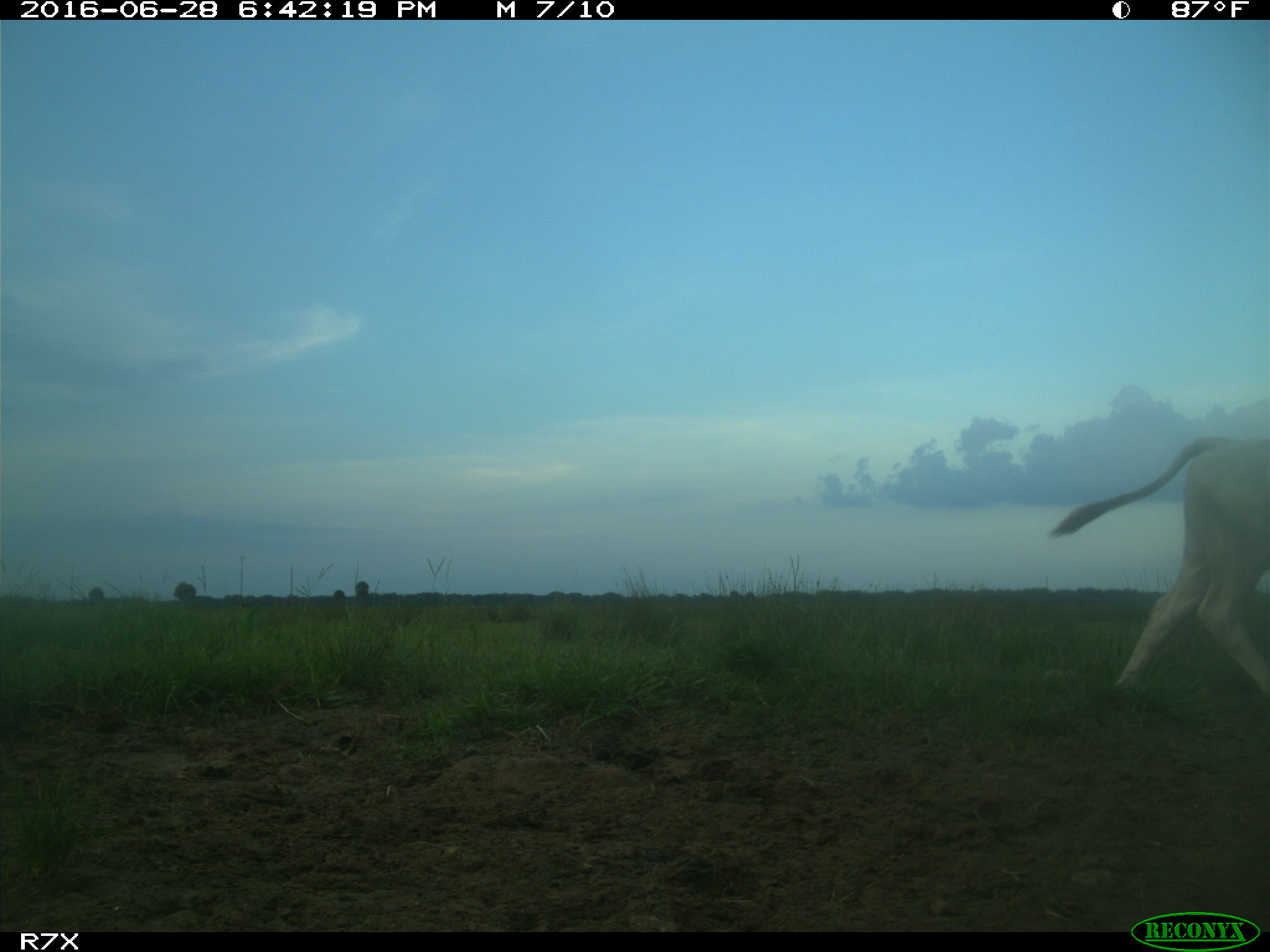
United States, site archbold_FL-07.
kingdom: Animalia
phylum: Chordata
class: Mammalia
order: Artiodactyla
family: Bovidae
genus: Bos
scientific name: Bos taurus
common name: domestic cow